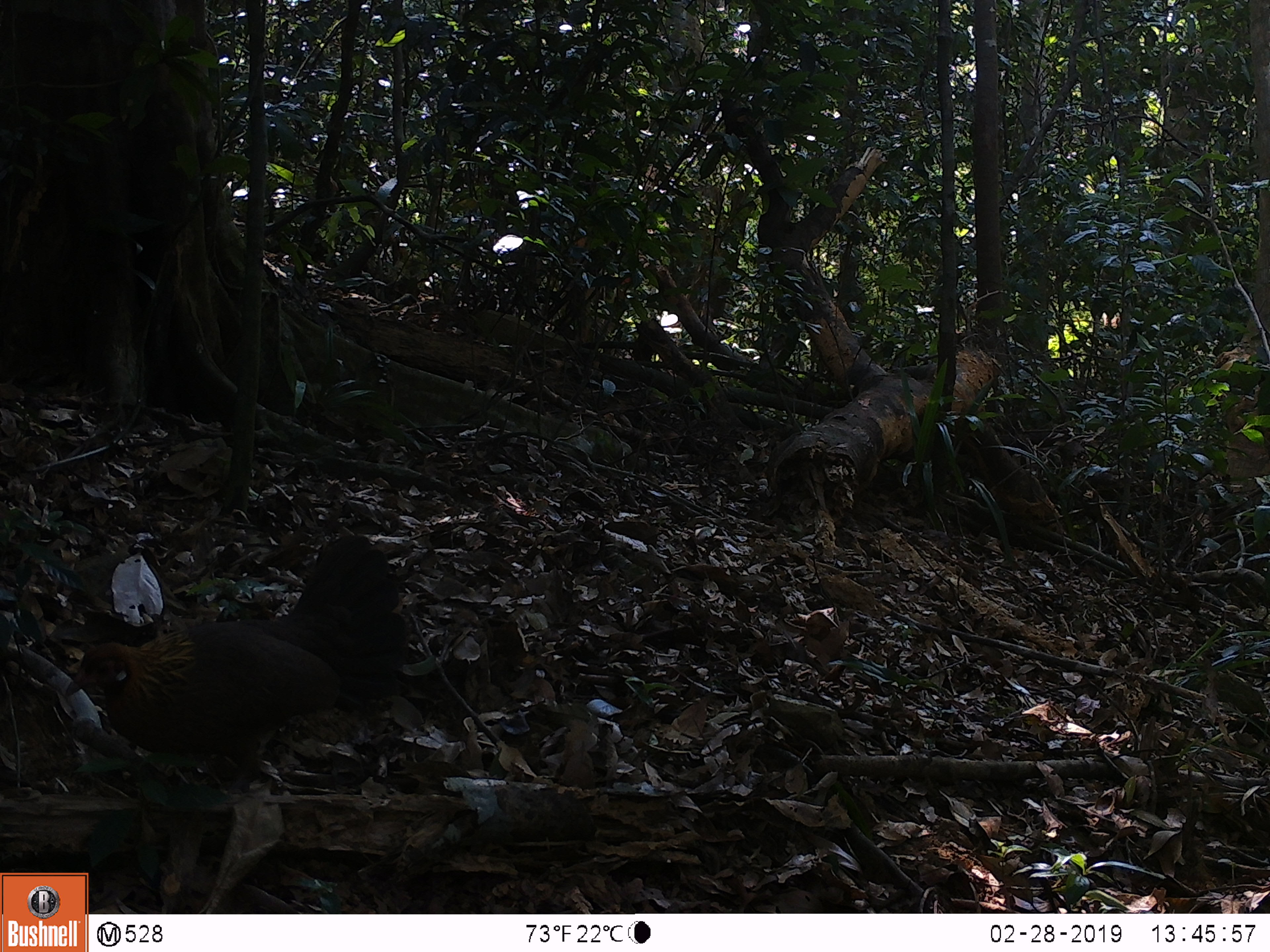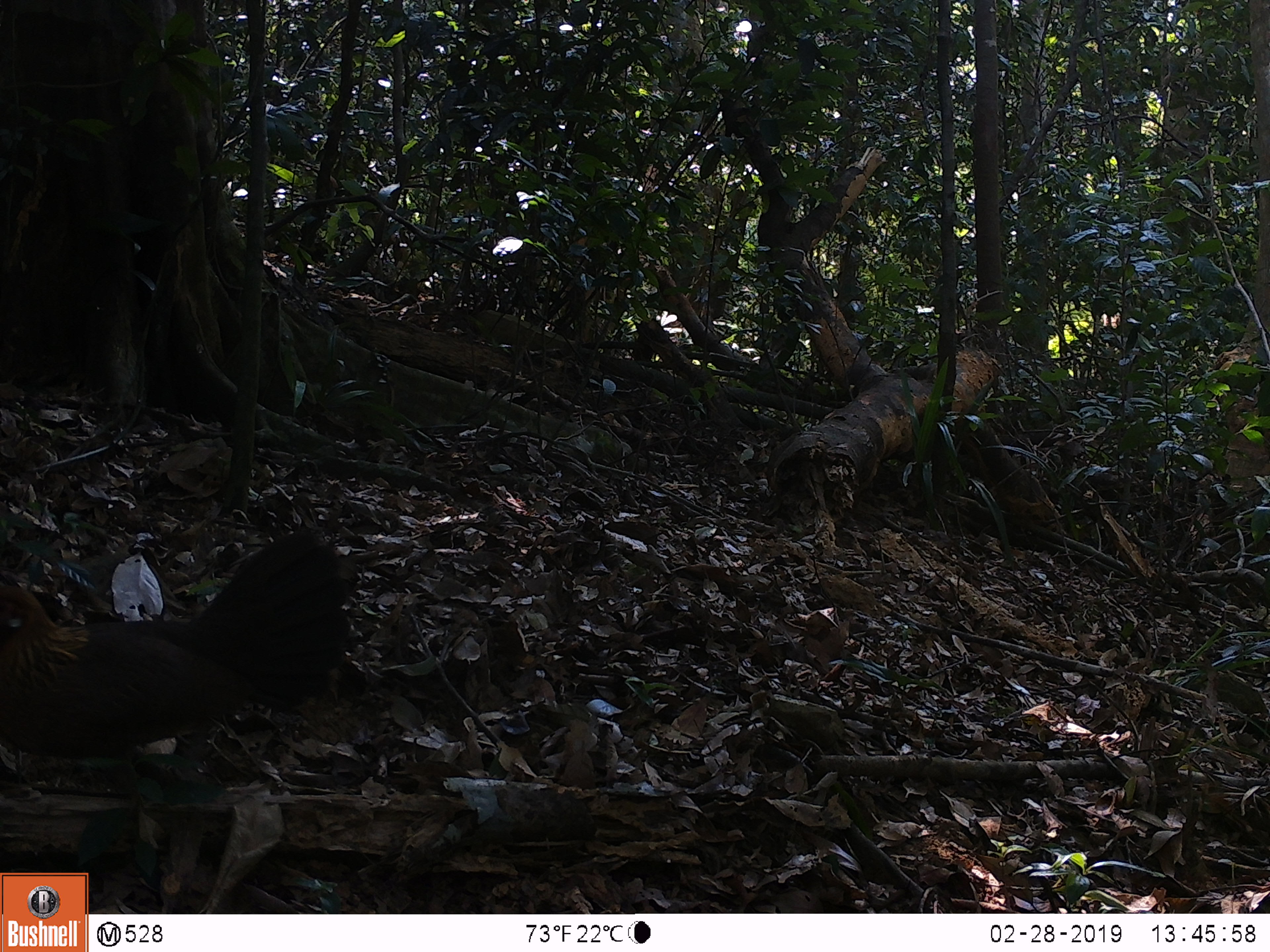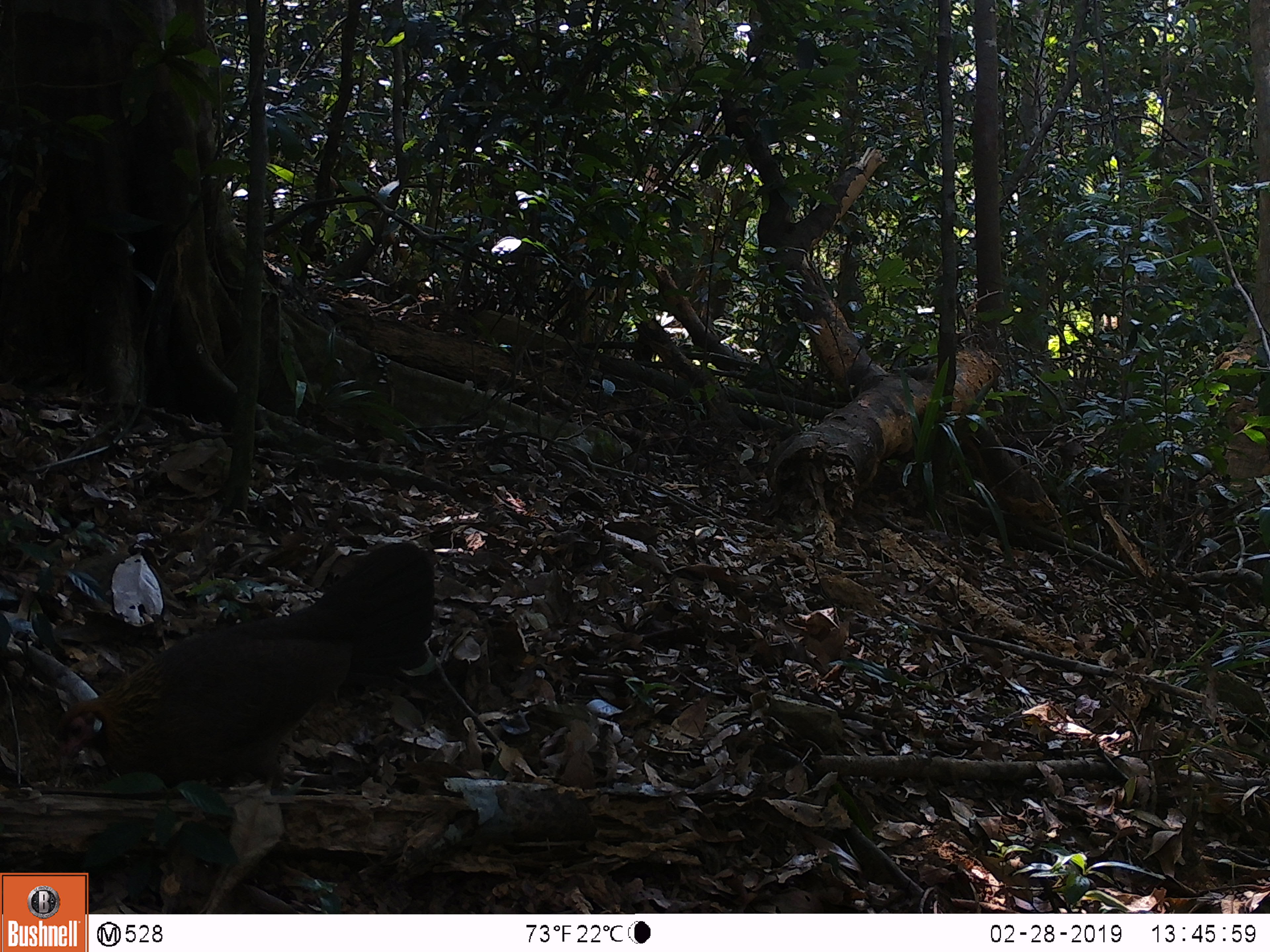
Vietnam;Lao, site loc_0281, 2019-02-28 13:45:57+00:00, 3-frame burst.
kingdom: Animalia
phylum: Chordata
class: Aves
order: Galliformes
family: Phasianidae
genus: Gallus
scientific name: Gallus gallus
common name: red junglefowl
Red junglefowl (Gallus gallus). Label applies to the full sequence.